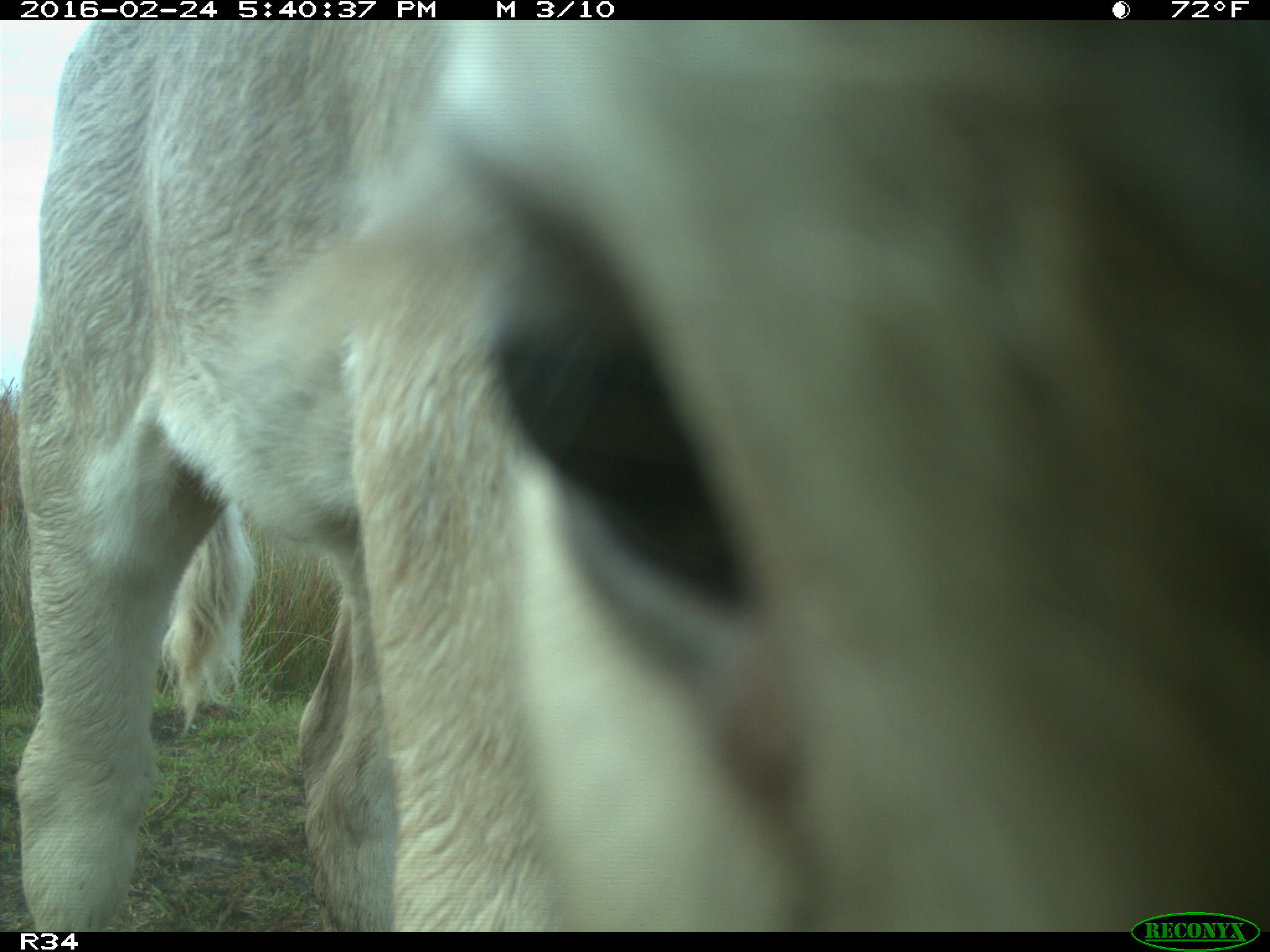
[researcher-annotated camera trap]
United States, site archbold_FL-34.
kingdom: Animalia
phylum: Chordata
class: Mammalia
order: Artiodactyla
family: Bovidae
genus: Bos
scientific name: Bos taurus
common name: domestic cow